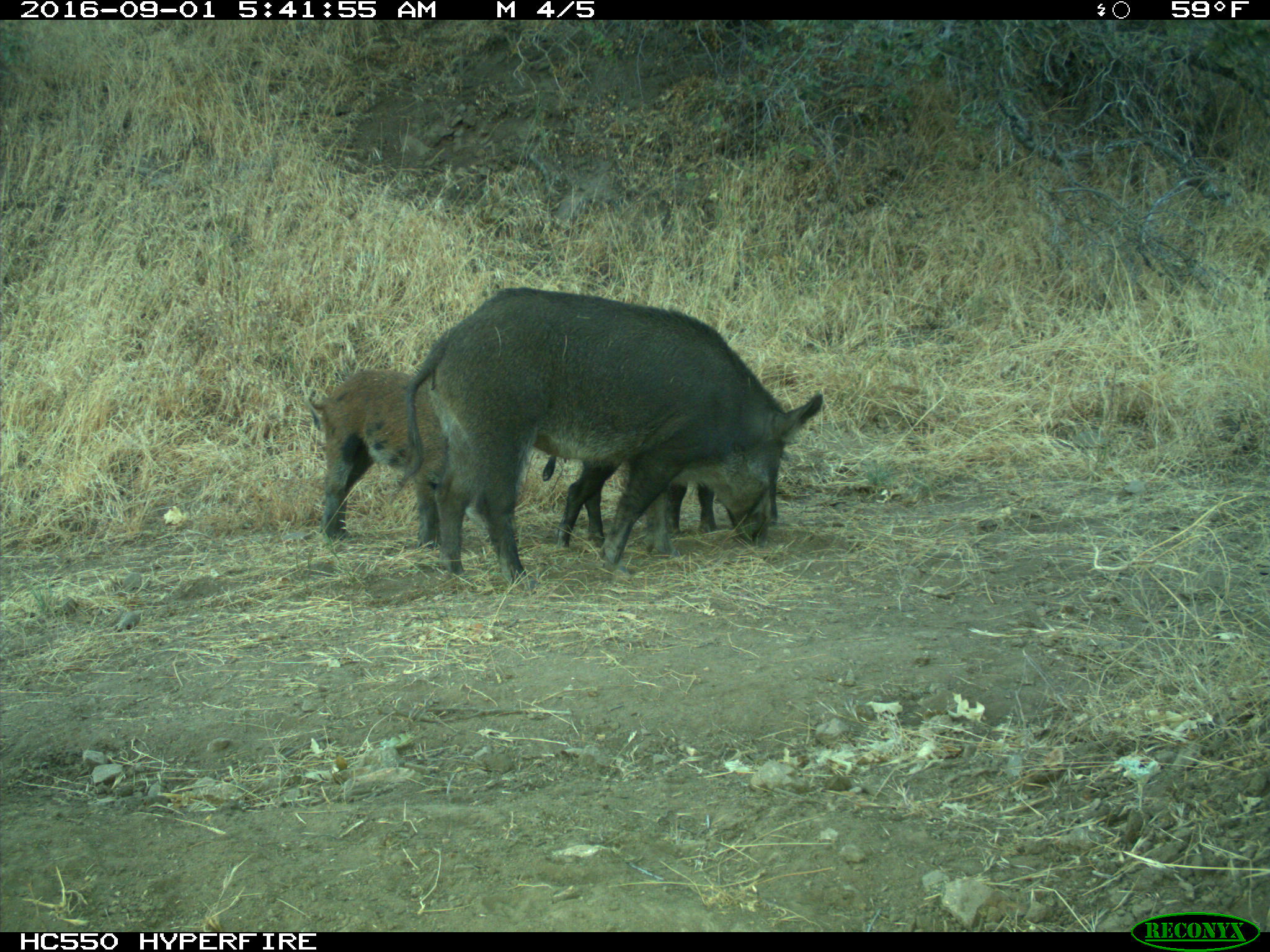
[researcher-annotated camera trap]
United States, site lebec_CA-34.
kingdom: Animalia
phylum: Chordata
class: Mammalia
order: Artiodactyla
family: Suidae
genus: Sus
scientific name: Sus scrofa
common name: wild boar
Sus scrofa (wild boar).